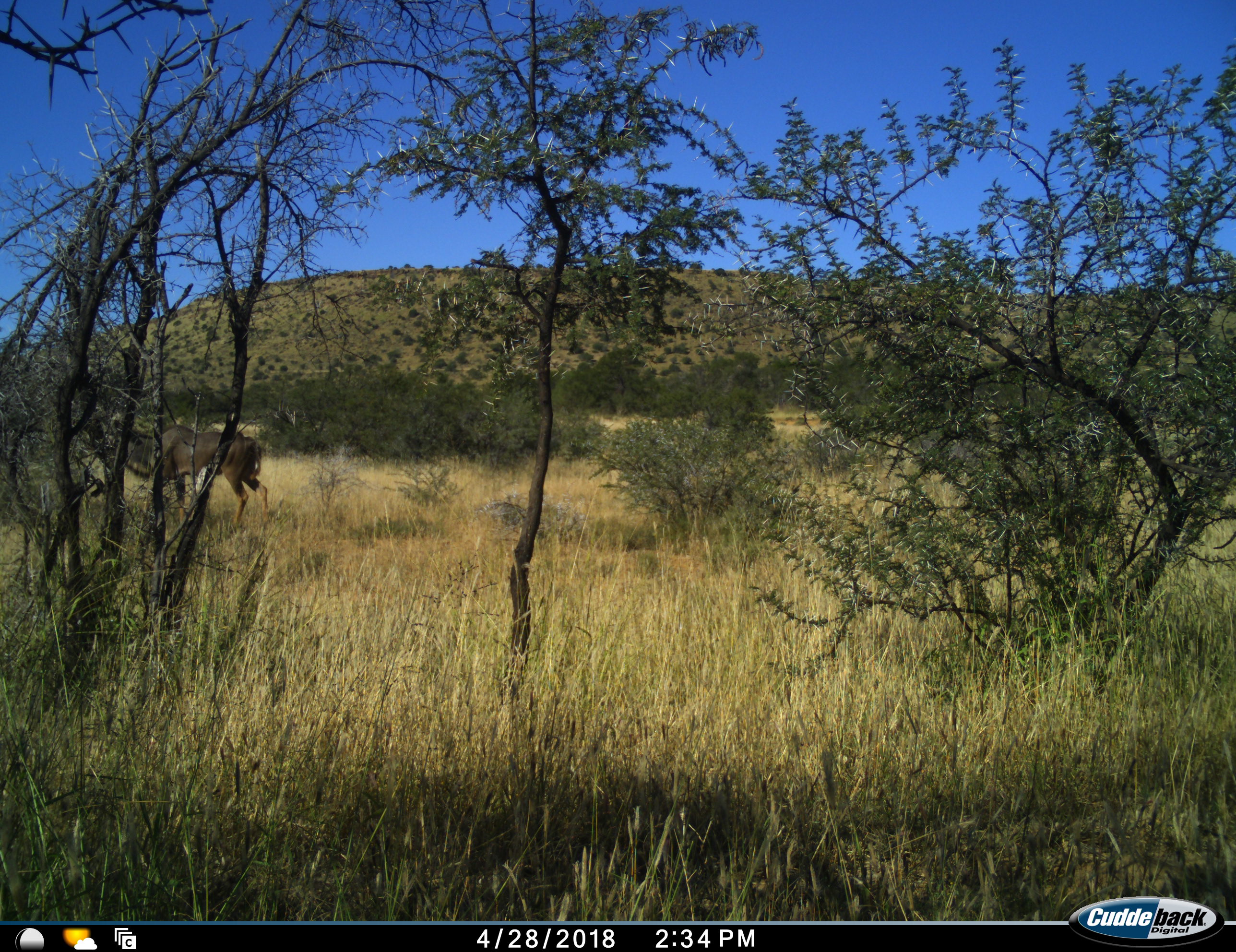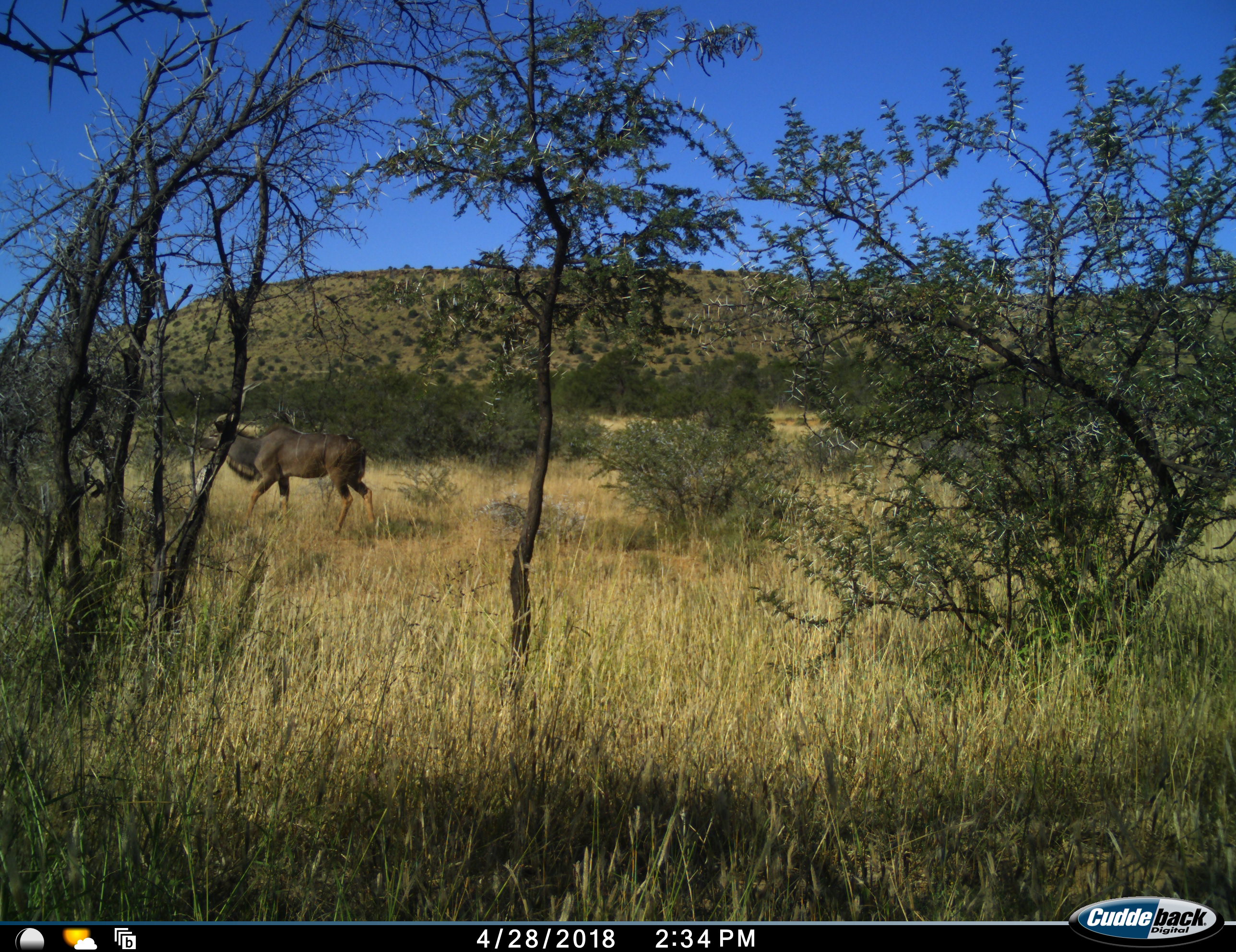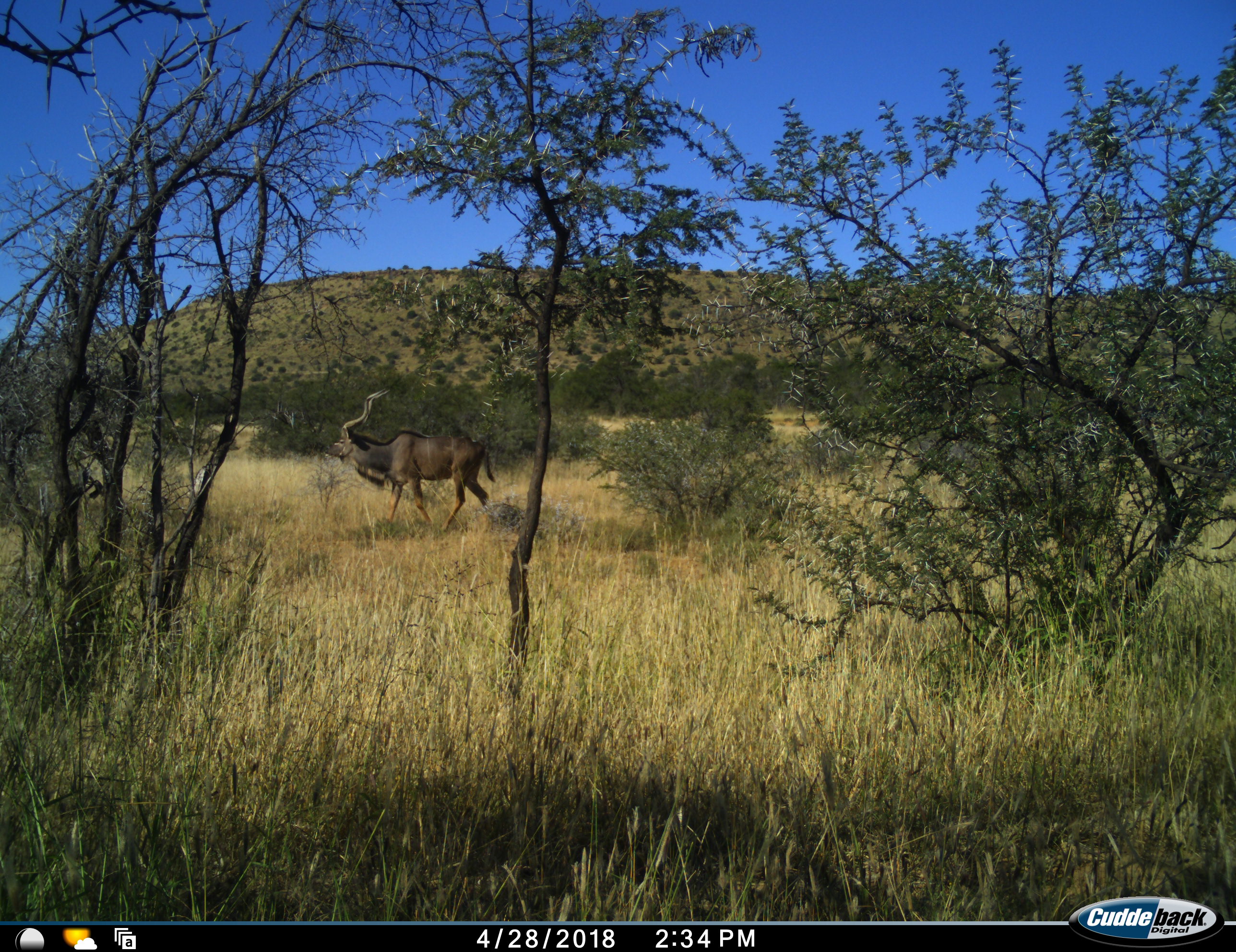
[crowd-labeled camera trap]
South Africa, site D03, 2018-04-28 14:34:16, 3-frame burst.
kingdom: Animalia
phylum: Chordata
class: Mammalia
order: Artiodactyla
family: Bovidae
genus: Tragelaphus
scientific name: Tragelaphus strepsiceros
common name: greater kudu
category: kudu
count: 1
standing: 0%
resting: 0%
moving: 100%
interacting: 0%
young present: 0%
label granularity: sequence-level